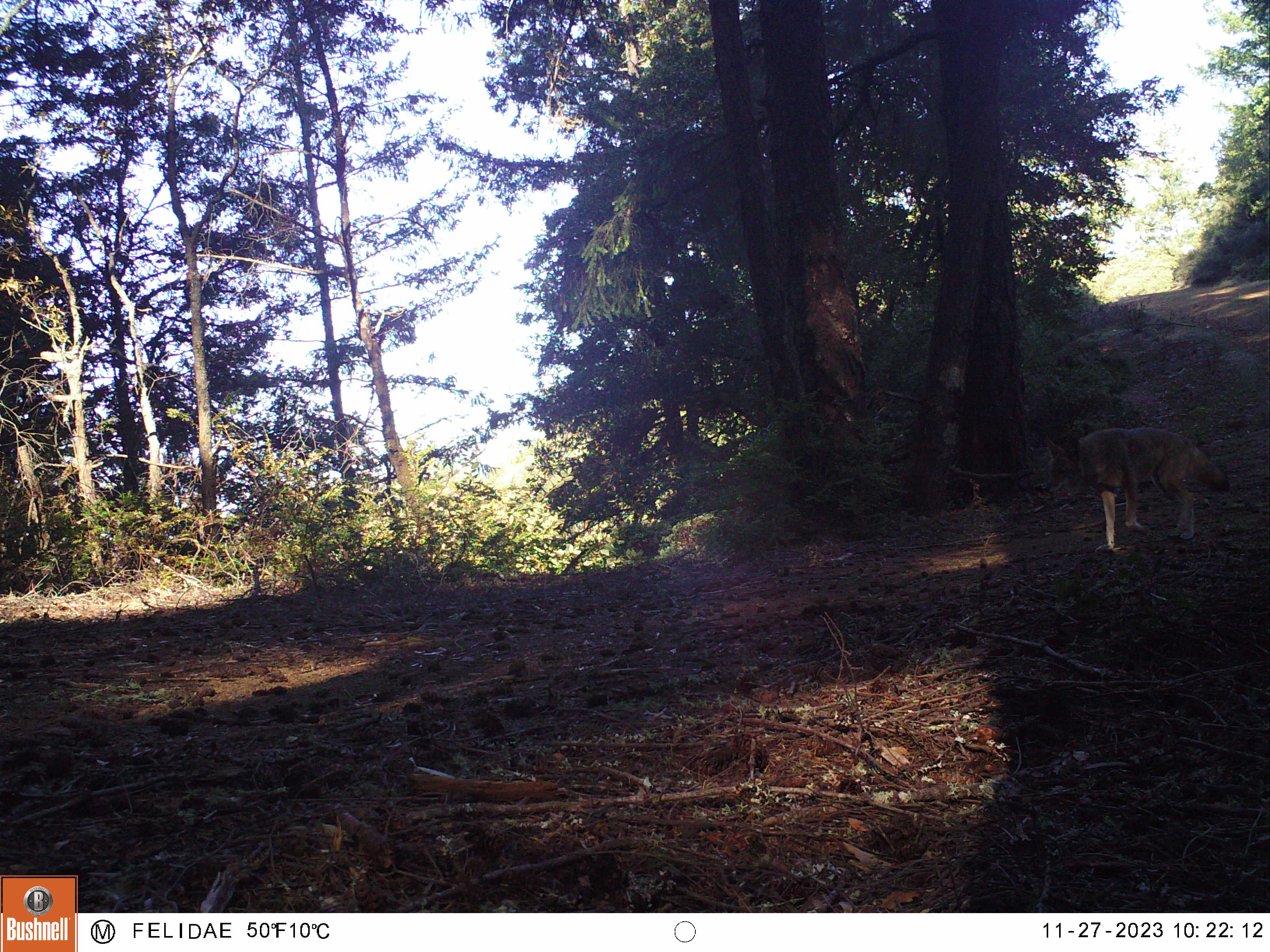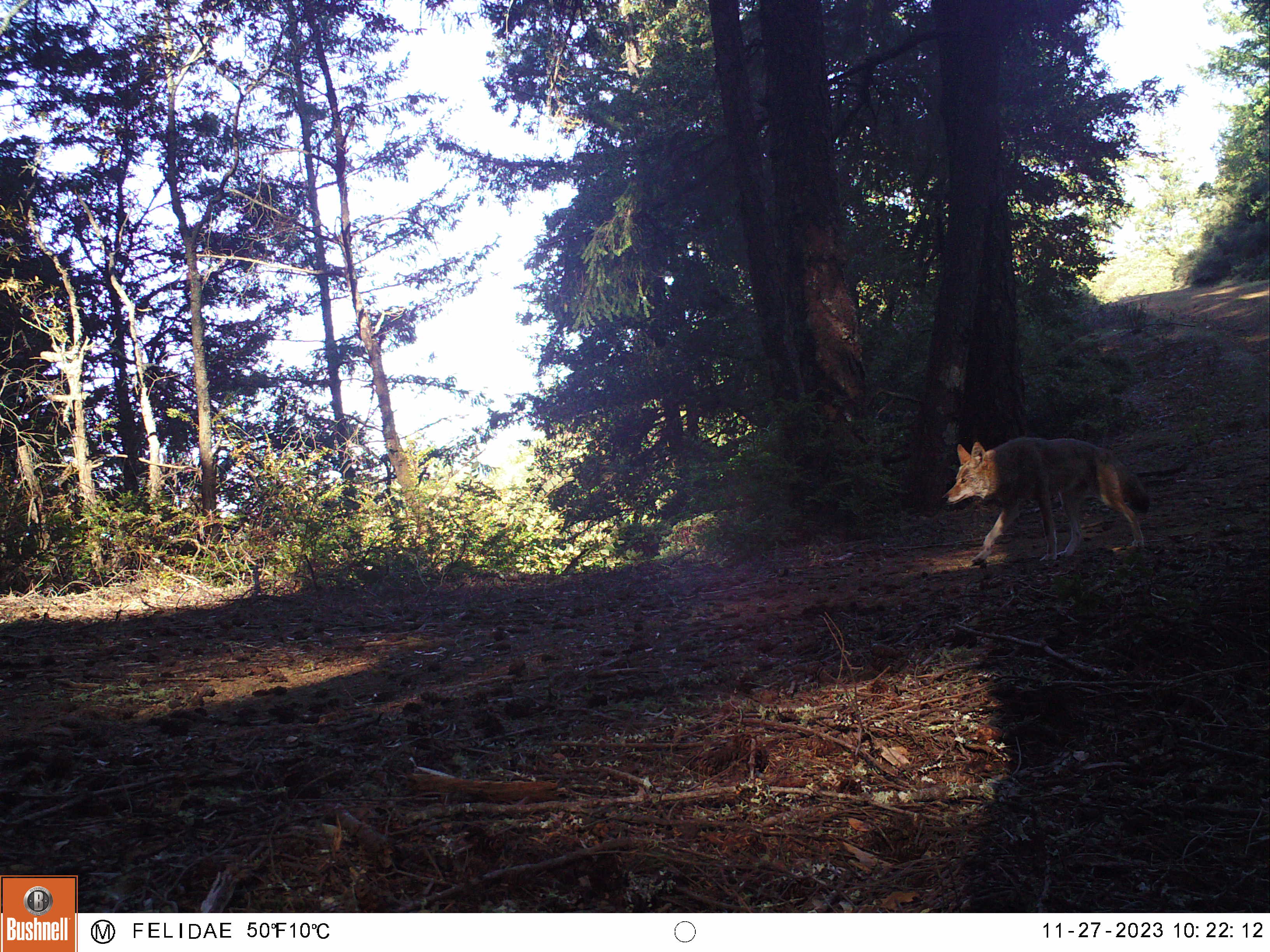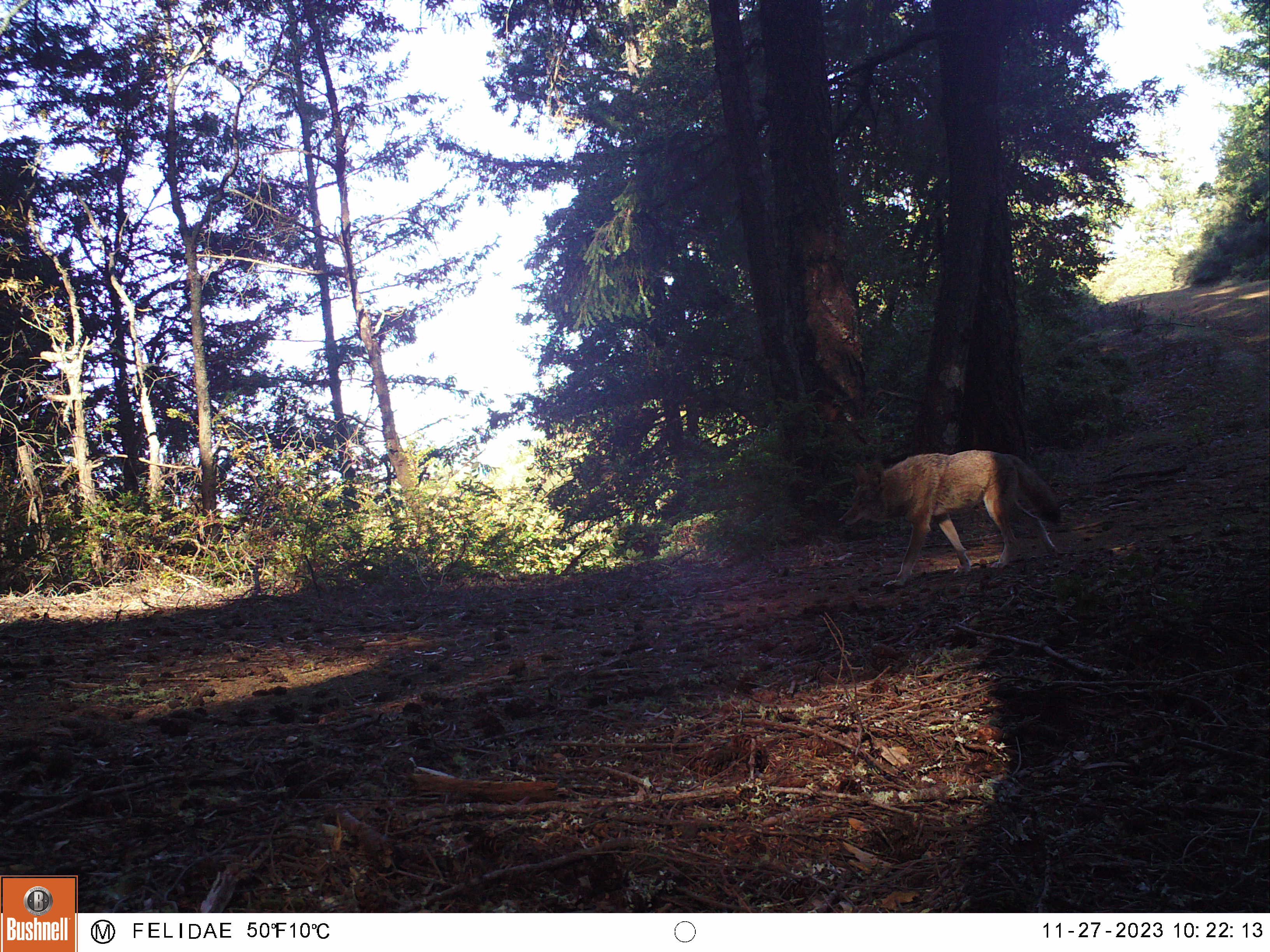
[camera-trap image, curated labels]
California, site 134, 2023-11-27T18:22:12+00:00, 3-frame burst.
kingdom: Animalia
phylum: Chordata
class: Mammalia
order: Carnivora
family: Canidae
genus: Canis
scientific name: Canis latrans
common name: coyote